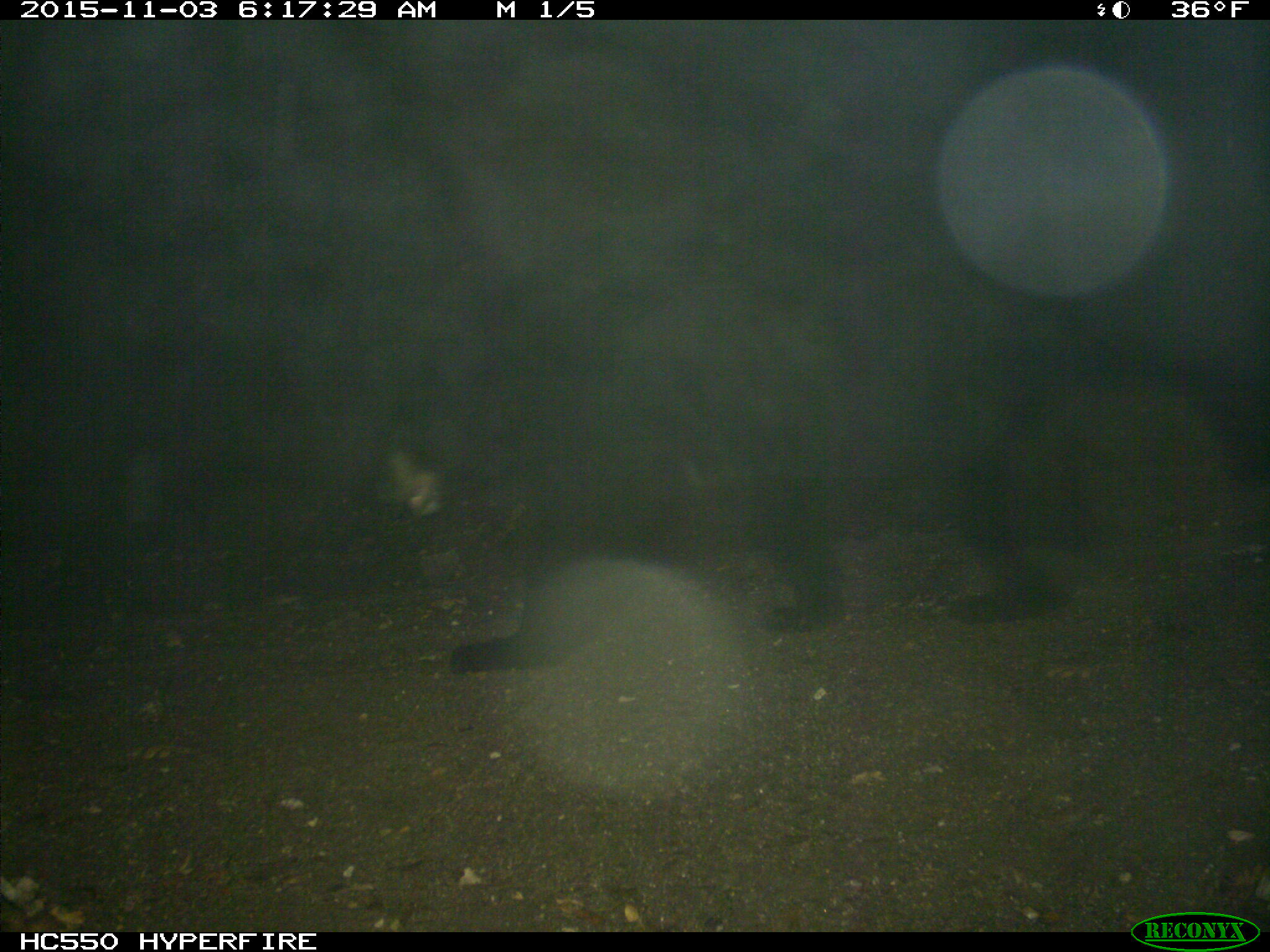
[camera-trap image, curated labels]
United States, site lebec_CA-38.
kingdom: Animalia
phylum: Chordata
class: Mammalia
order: Carnivora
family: Ursidae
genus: Ursus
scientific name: Ursus americanus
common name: american black bear